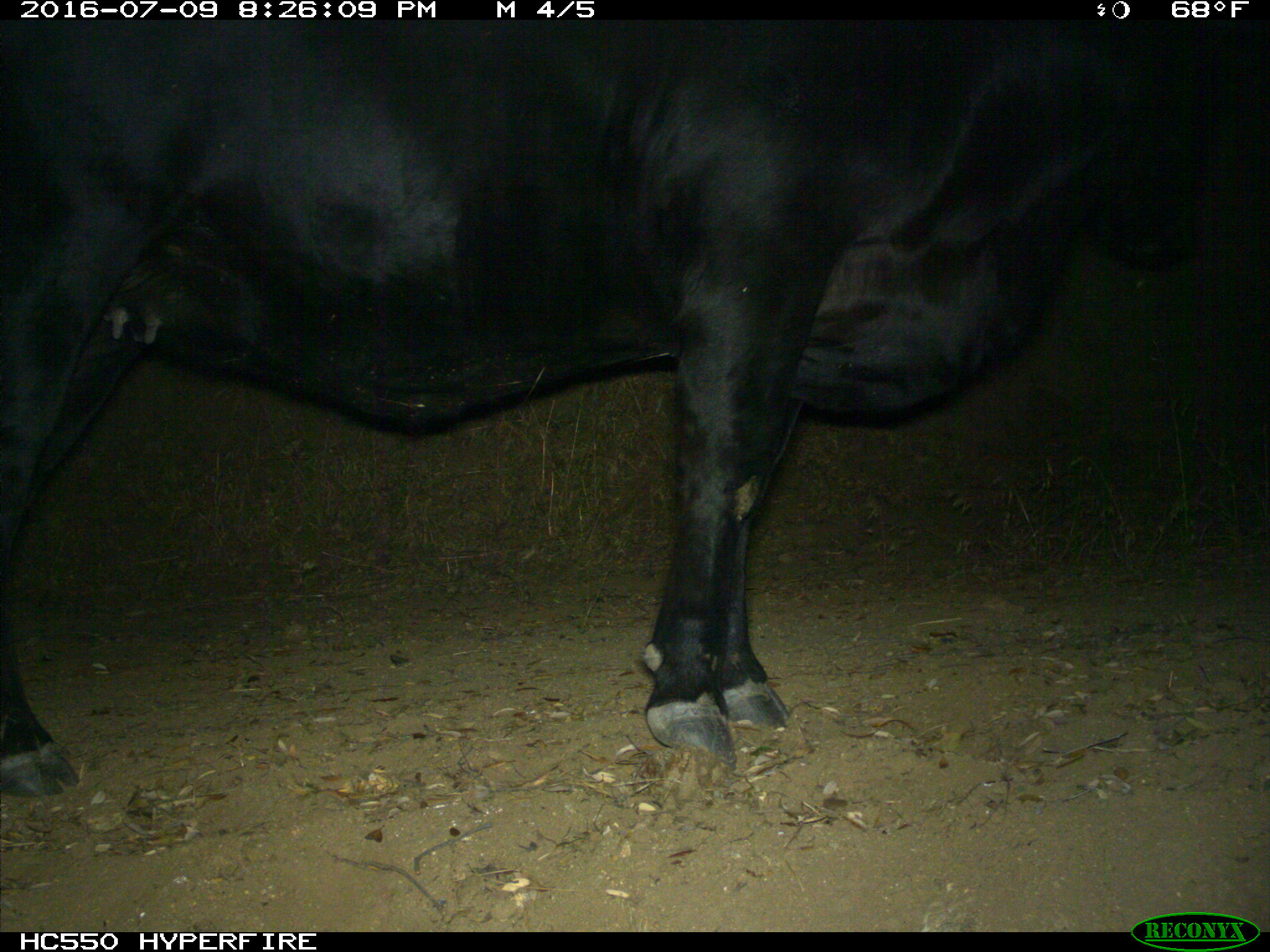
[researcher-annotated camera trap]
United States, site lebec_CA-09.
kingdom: Animalia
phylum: Chordata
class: Mammalia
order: Artiodactyla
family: Bovidae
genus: Bos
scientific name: Bos taurus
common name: domestic cow